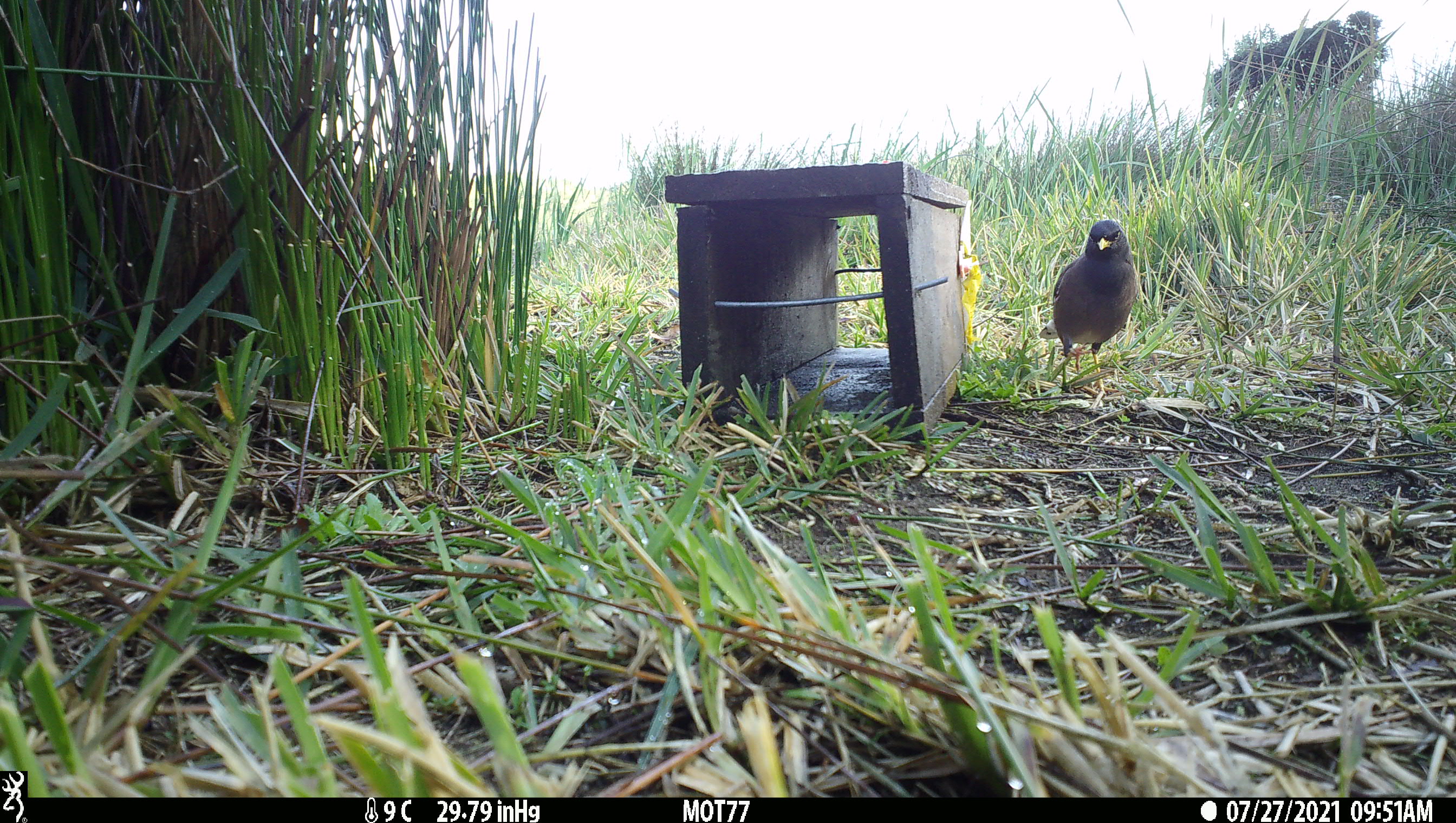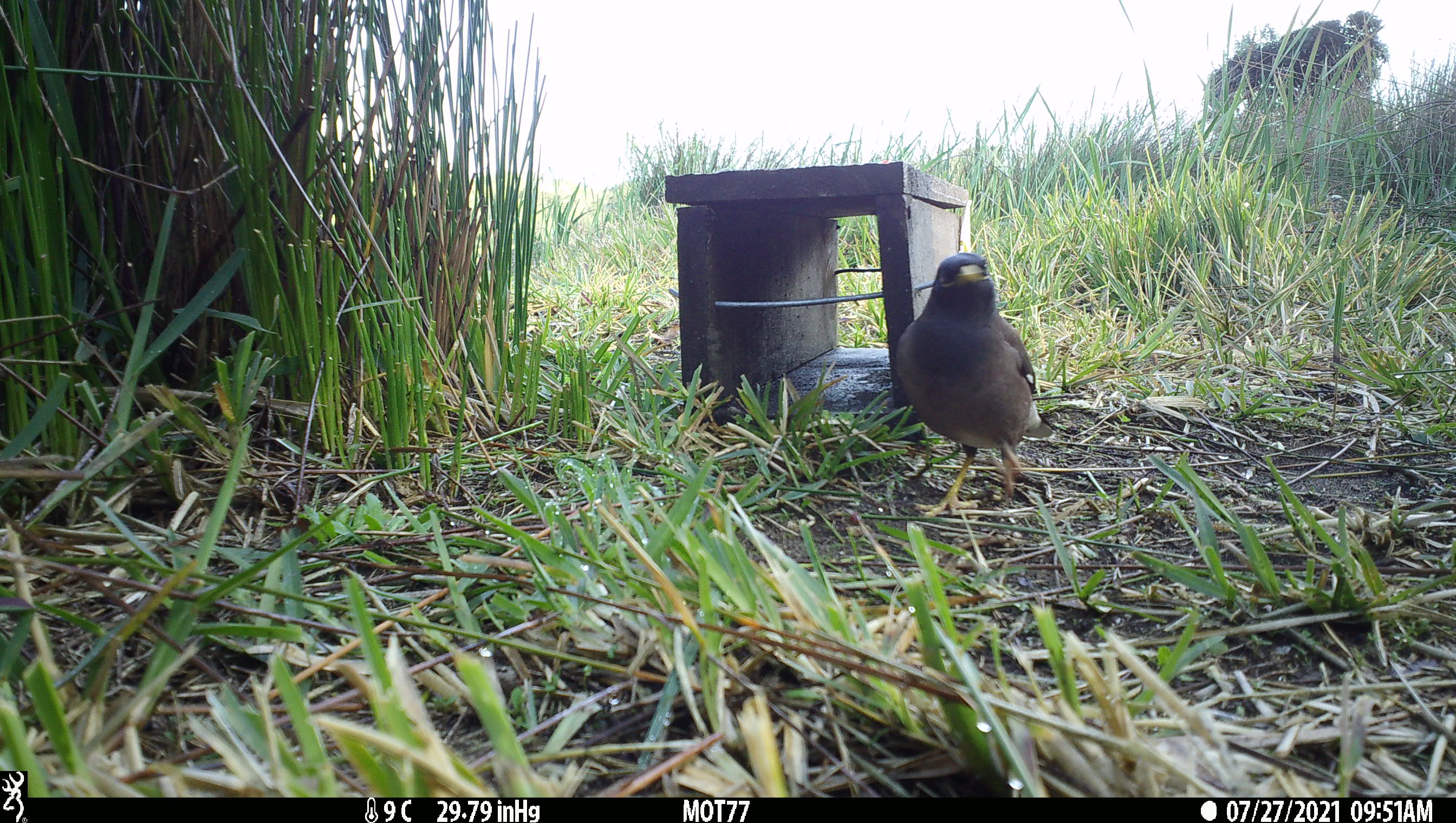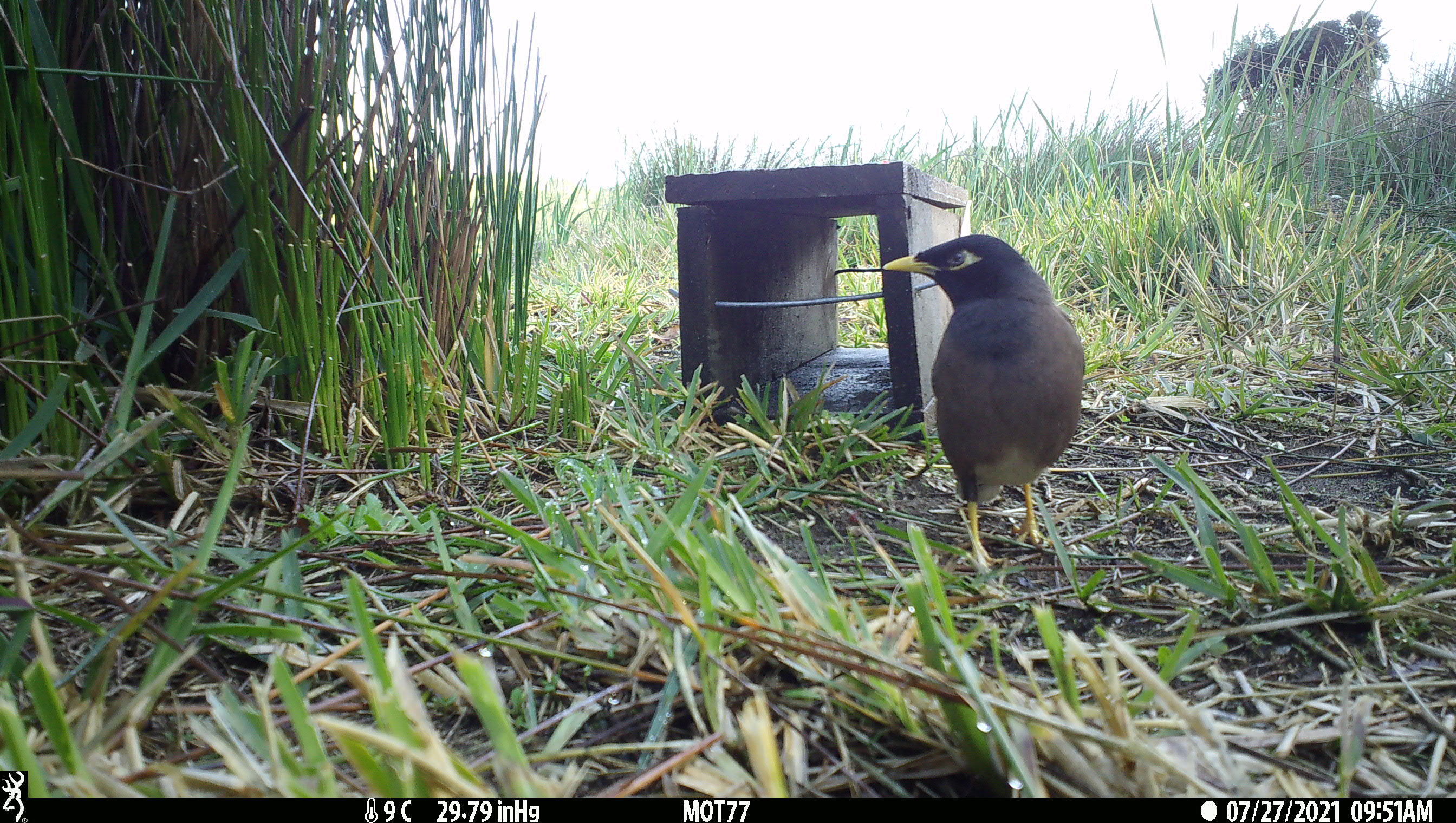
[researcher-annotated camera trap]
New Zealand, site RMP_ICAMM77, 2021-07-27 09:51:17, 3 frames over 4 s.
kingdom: Animalia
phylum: Chordata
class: Aves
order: Passeriformes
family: Sturnidae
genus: Acridotheres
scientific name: Acridotheres tristis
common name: common myna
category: myna